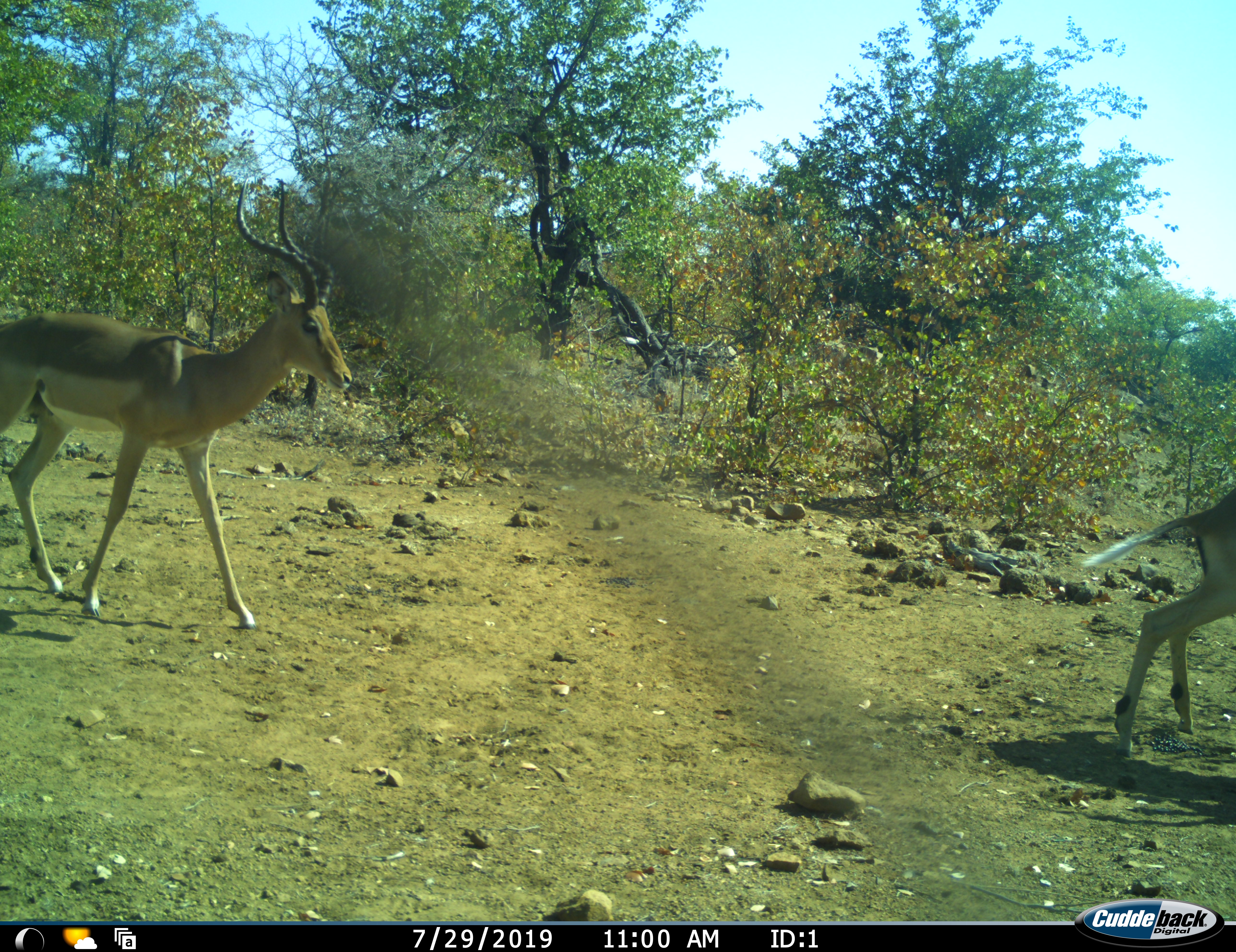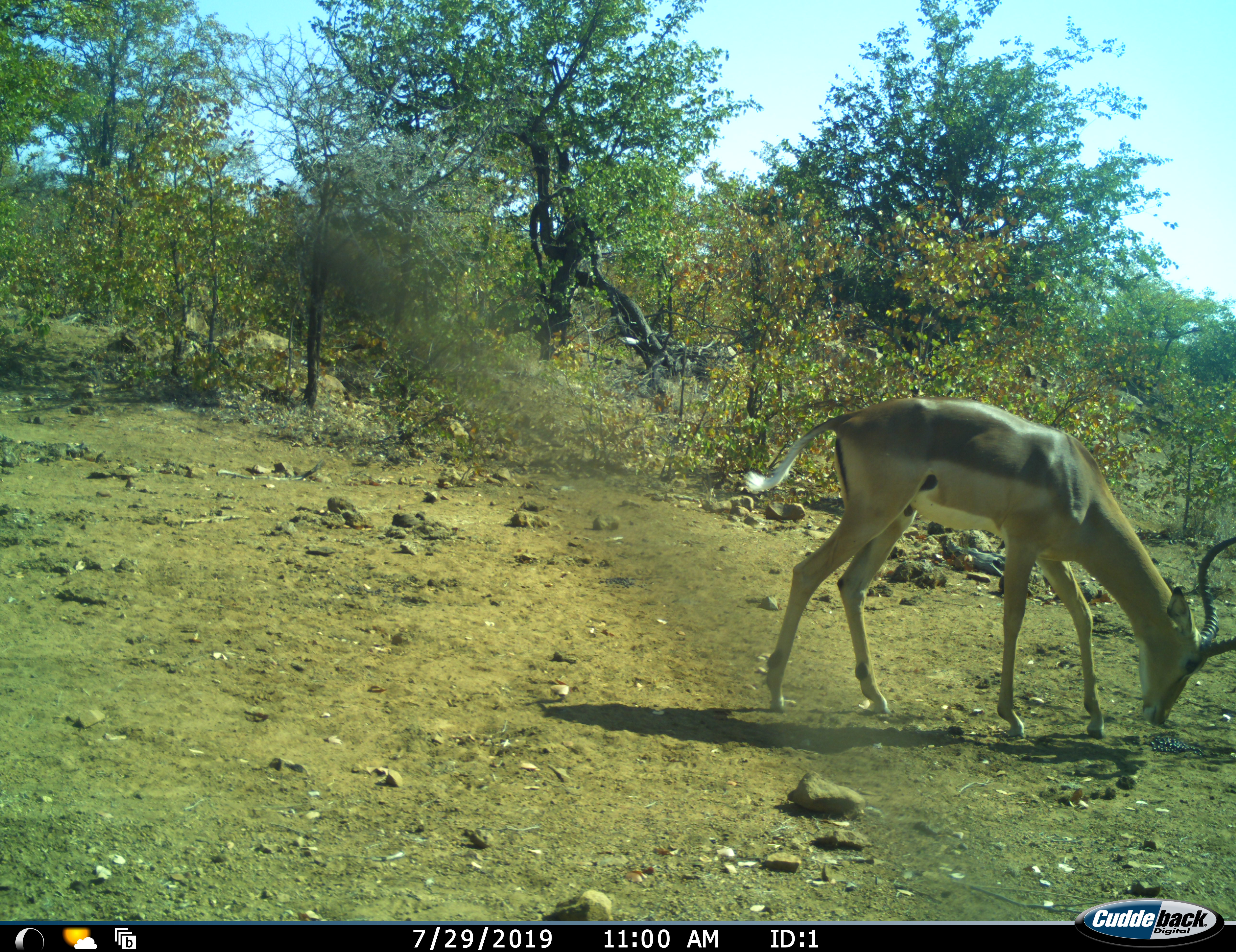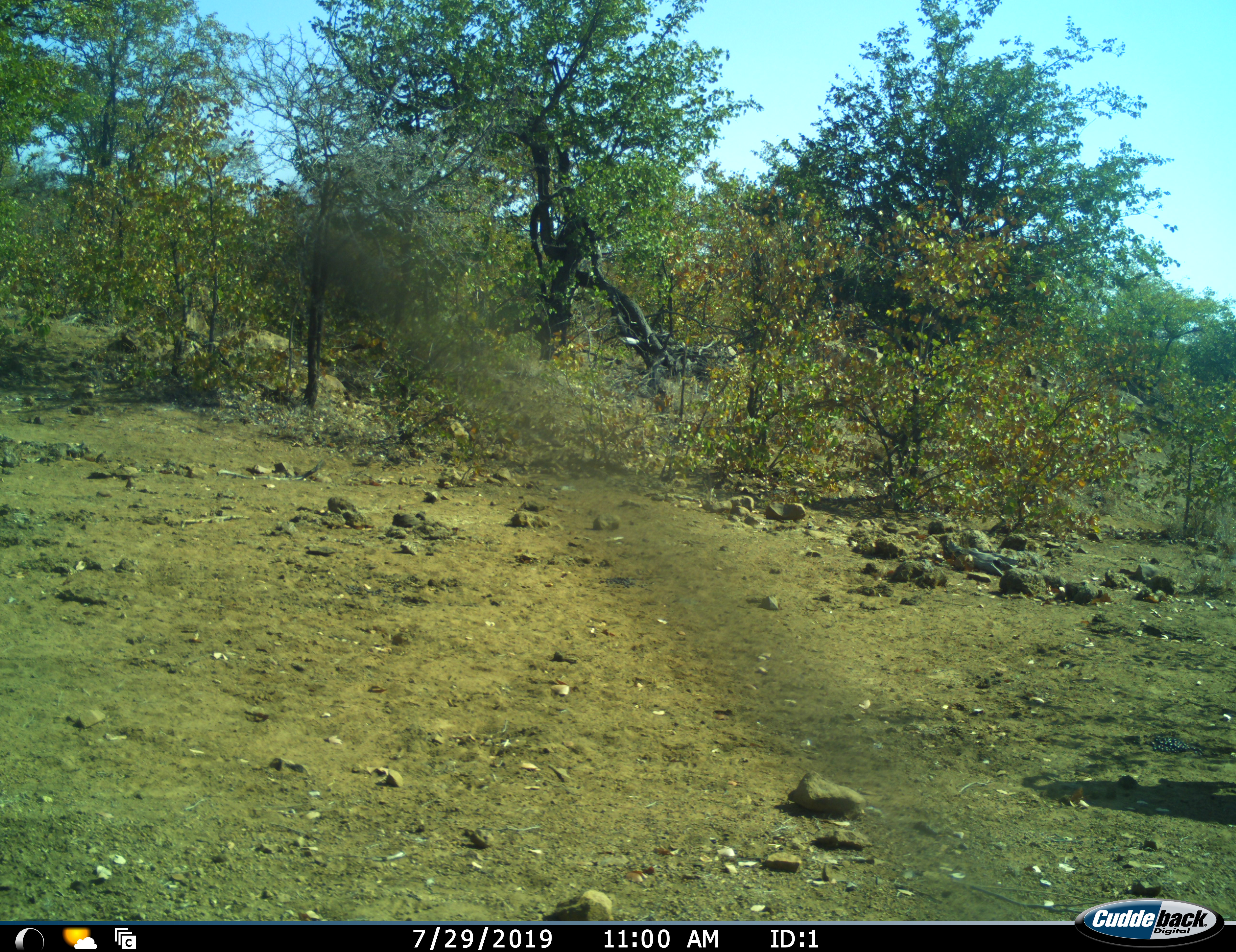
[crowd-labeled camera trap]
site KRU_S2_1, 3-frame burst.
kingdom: Animalia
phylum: Chordata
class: Mammalia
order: Artiodactyla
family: Bovidae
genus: Aepyceros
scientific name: Aepyceros melampus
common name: impala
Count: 2.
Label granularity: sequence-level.